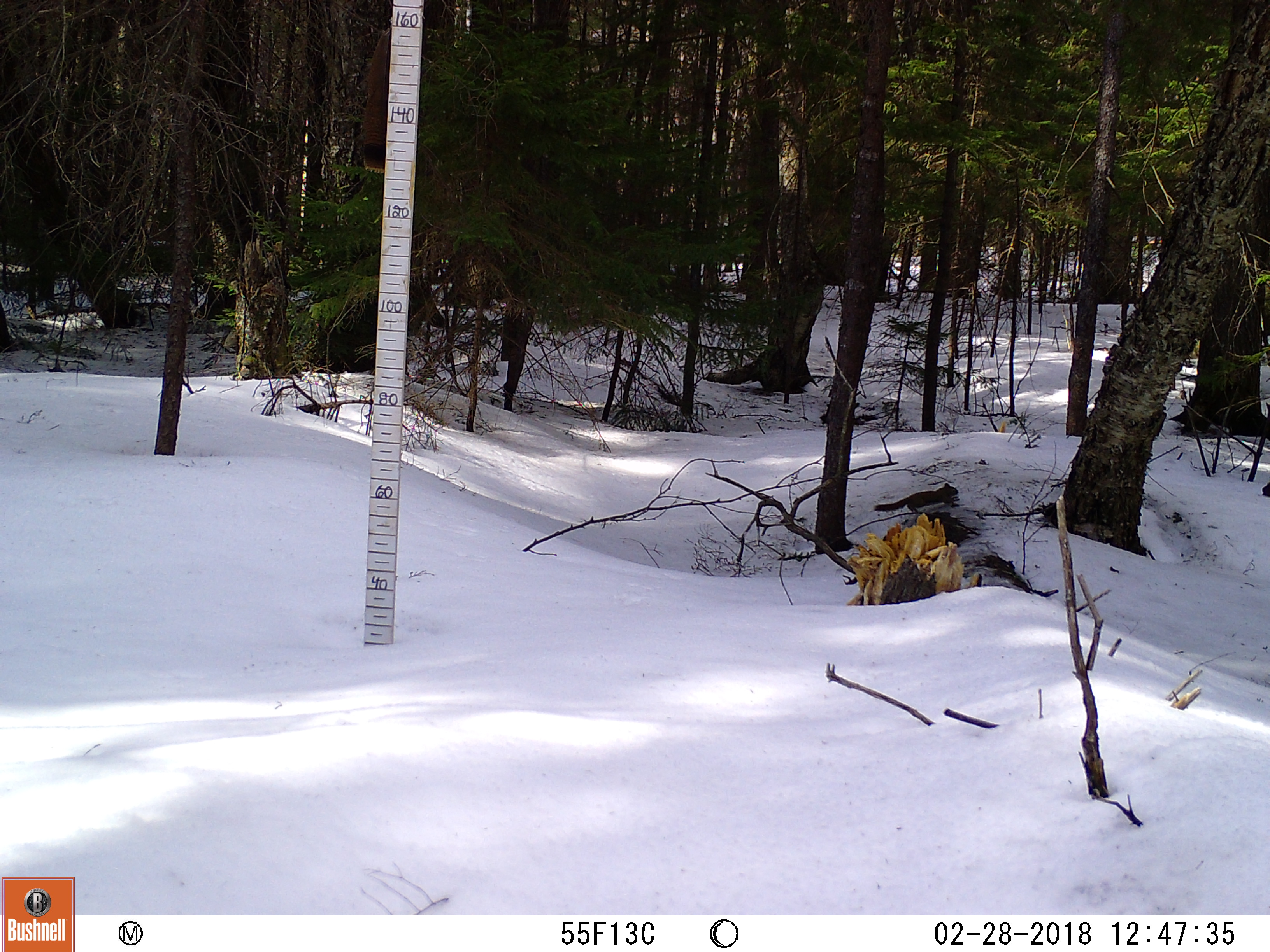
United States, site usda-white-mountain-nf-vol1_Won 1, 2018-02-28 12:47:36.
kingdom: Animalia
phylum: Chordata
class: Mammalia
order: Rodentia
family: Sciuridae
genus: Tamiasciurus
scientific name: Tamiasciurus hudsonicus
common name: red squirrel